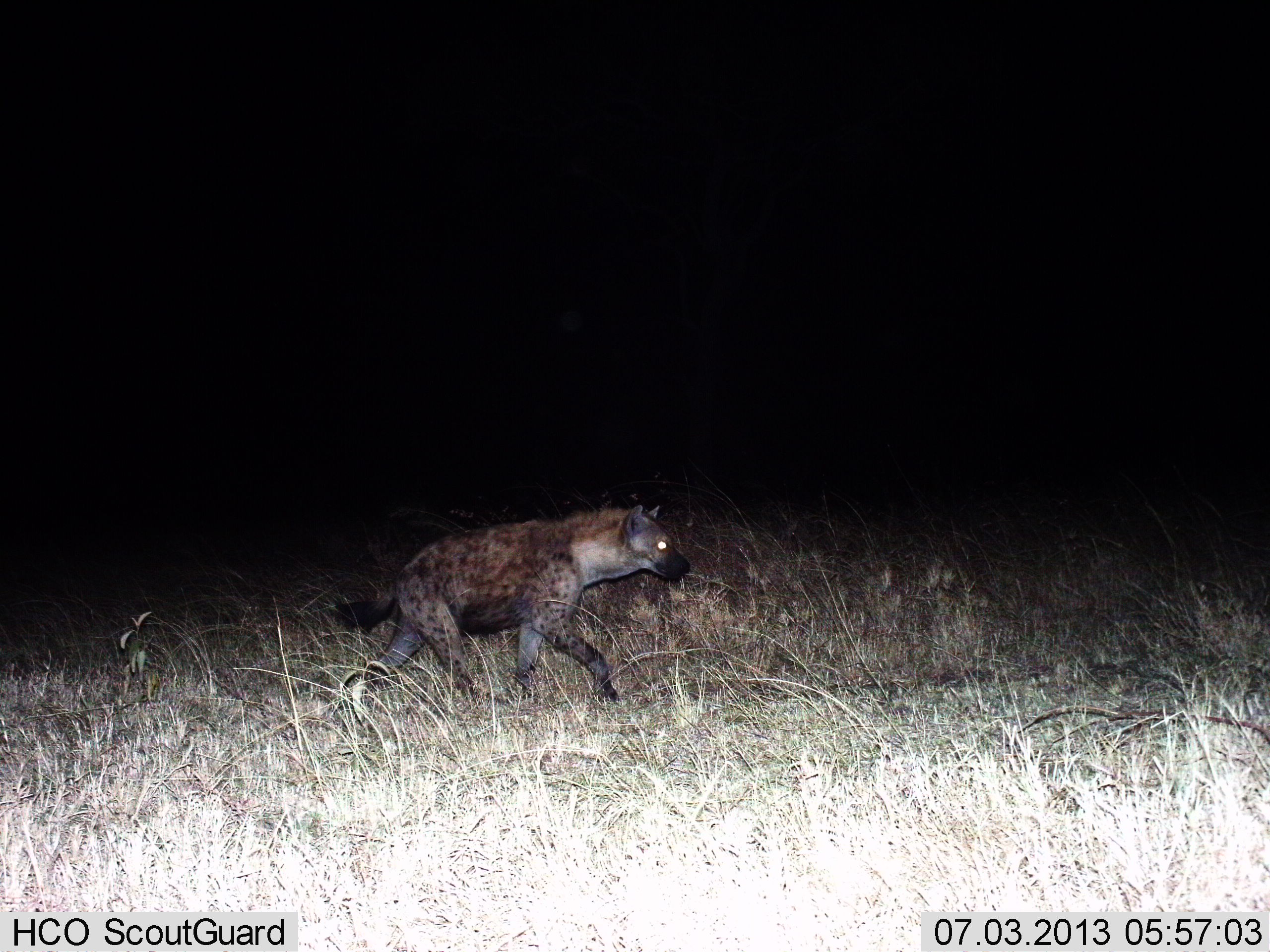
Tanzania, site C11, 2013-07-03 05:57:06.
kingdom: Animalia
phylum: Chordata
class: Mammalia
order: Carnivora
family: Hyaenidae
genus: Crocuta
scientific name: Crocuta crocuta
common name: spotted hyena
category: hyenaspotted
Hyenaspotted (spotted hyena) (Crocuta crocuta), count 1. Behavior (volunteer vote fractions): standing 0%, resting 0%, moving 100%, interacting 0%. Young present (vote fraction): 0%. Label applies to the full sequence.